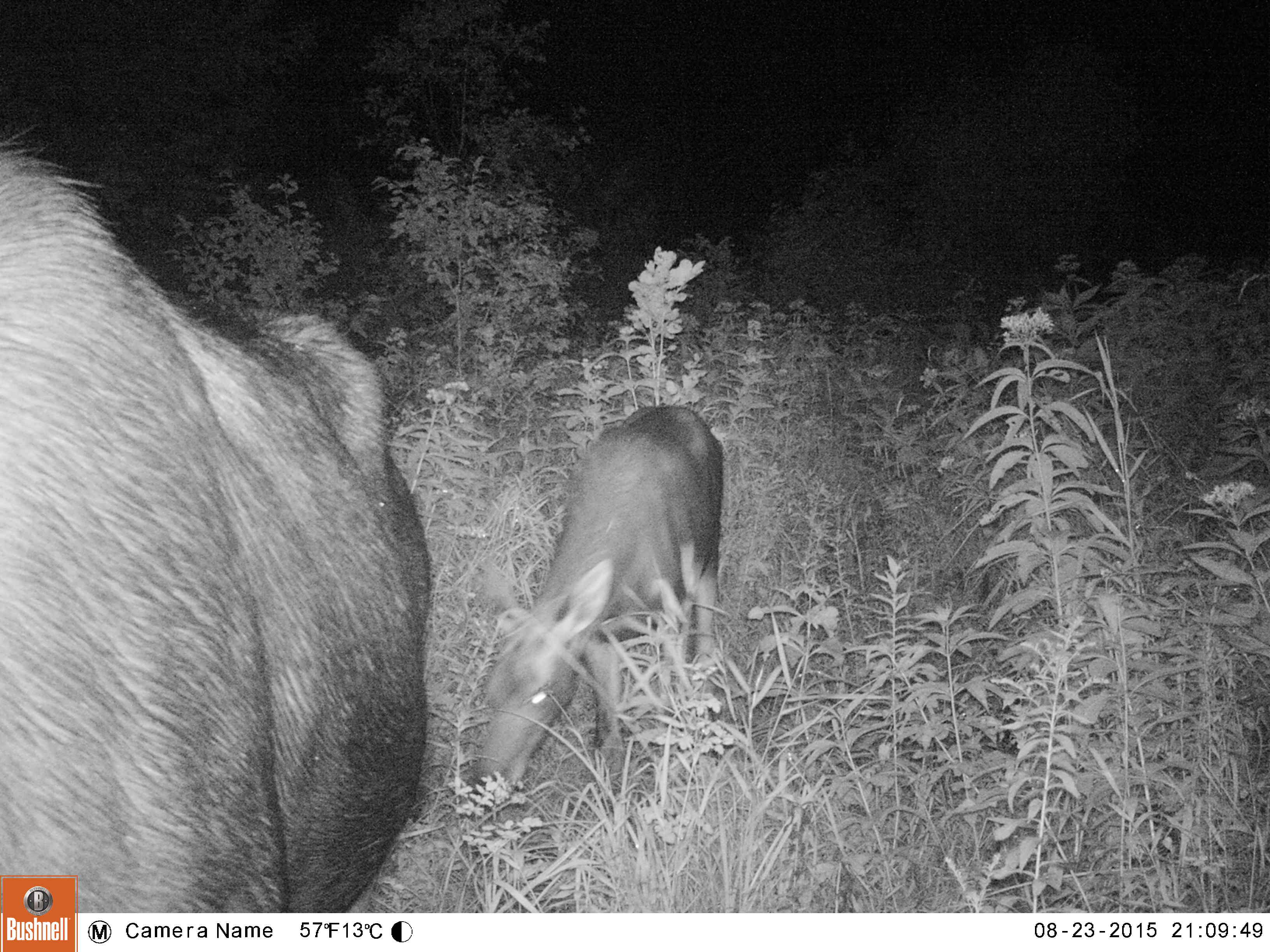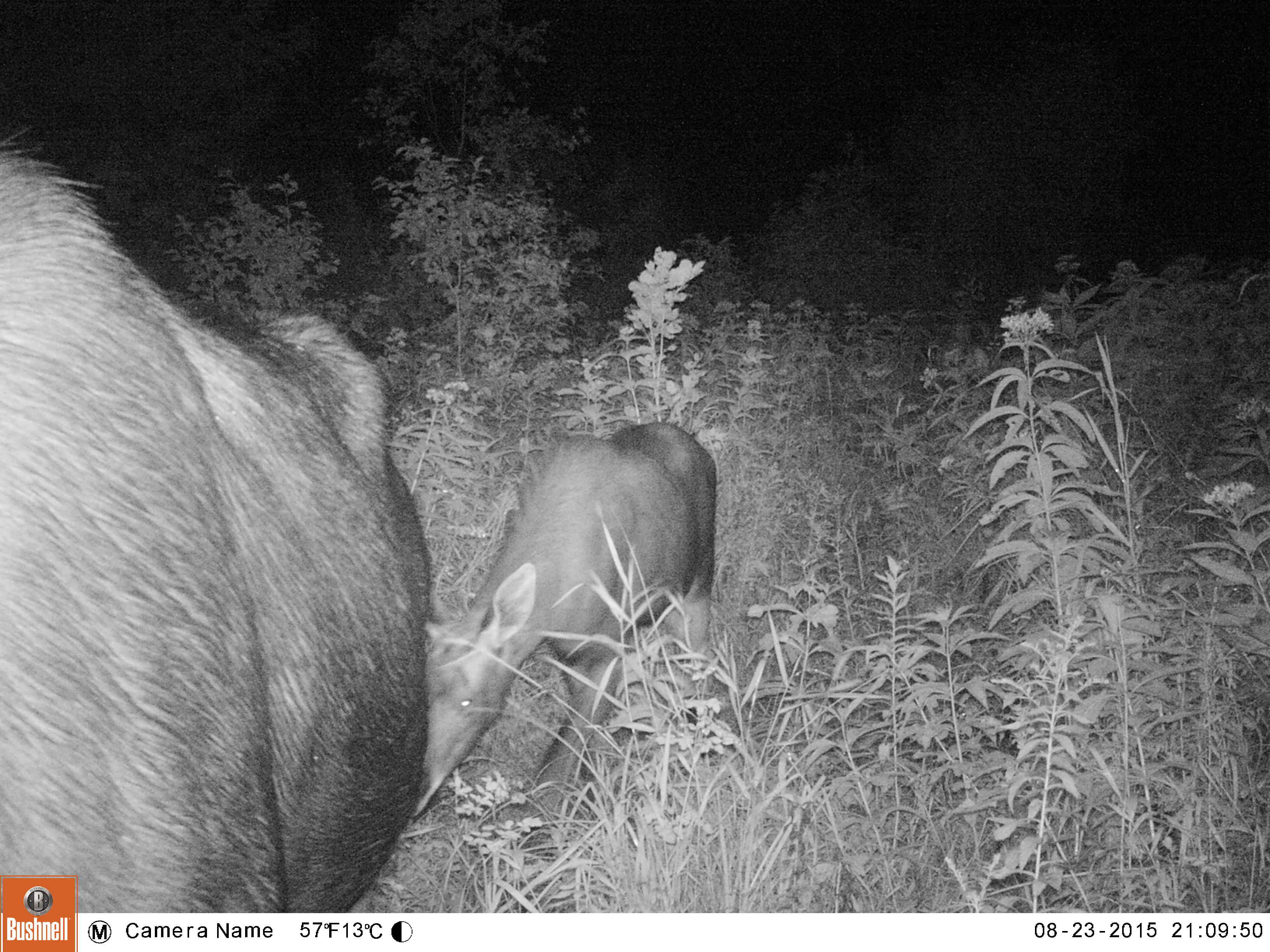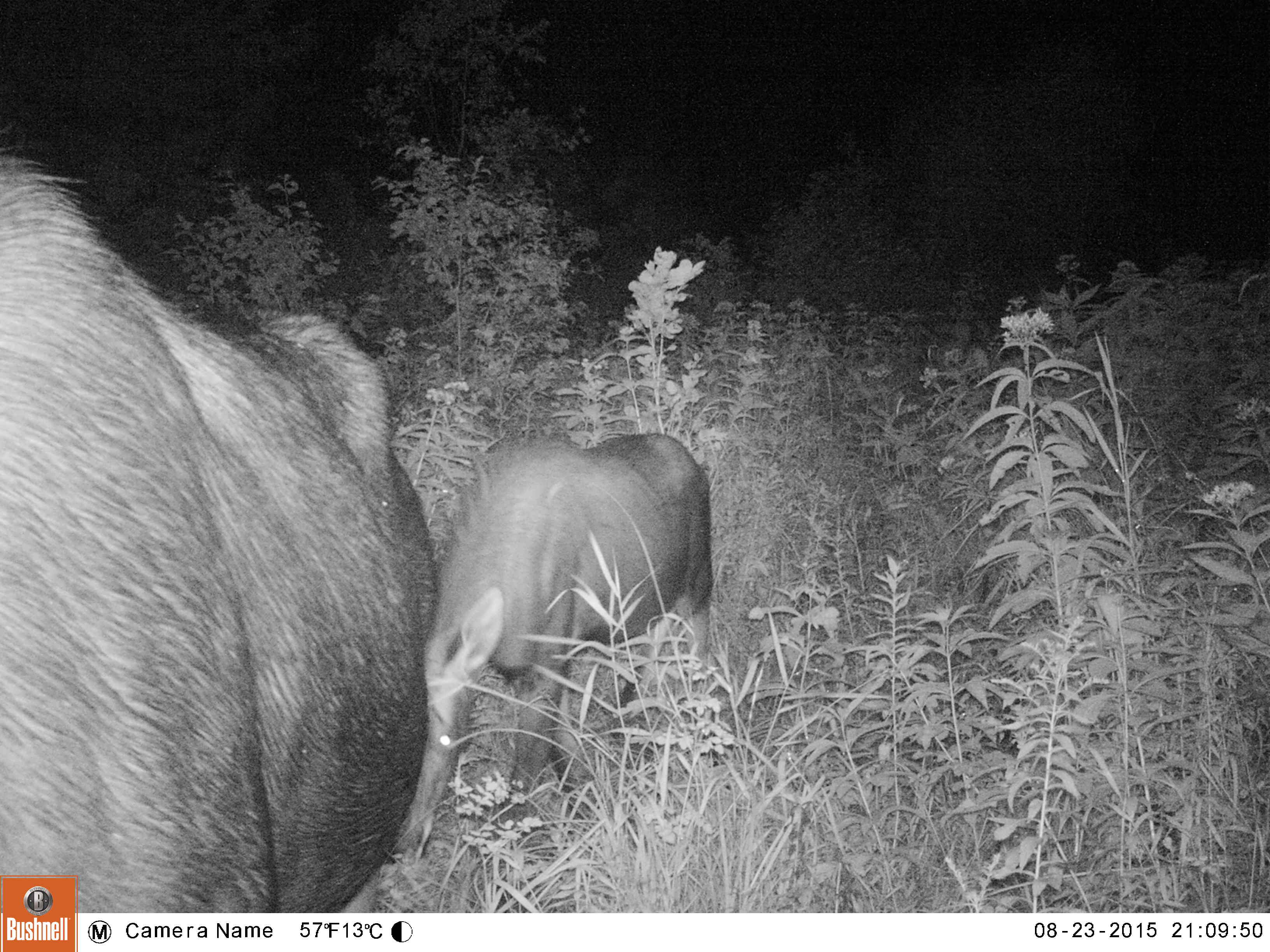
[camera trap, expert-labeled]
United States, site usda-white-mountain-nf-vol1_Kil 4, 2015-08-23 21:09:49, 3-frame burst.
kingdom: Animalia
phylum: Chordata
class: Mammalia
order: Artiodactyla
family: Cervidae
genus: Alces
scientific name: Alces alces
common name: moose